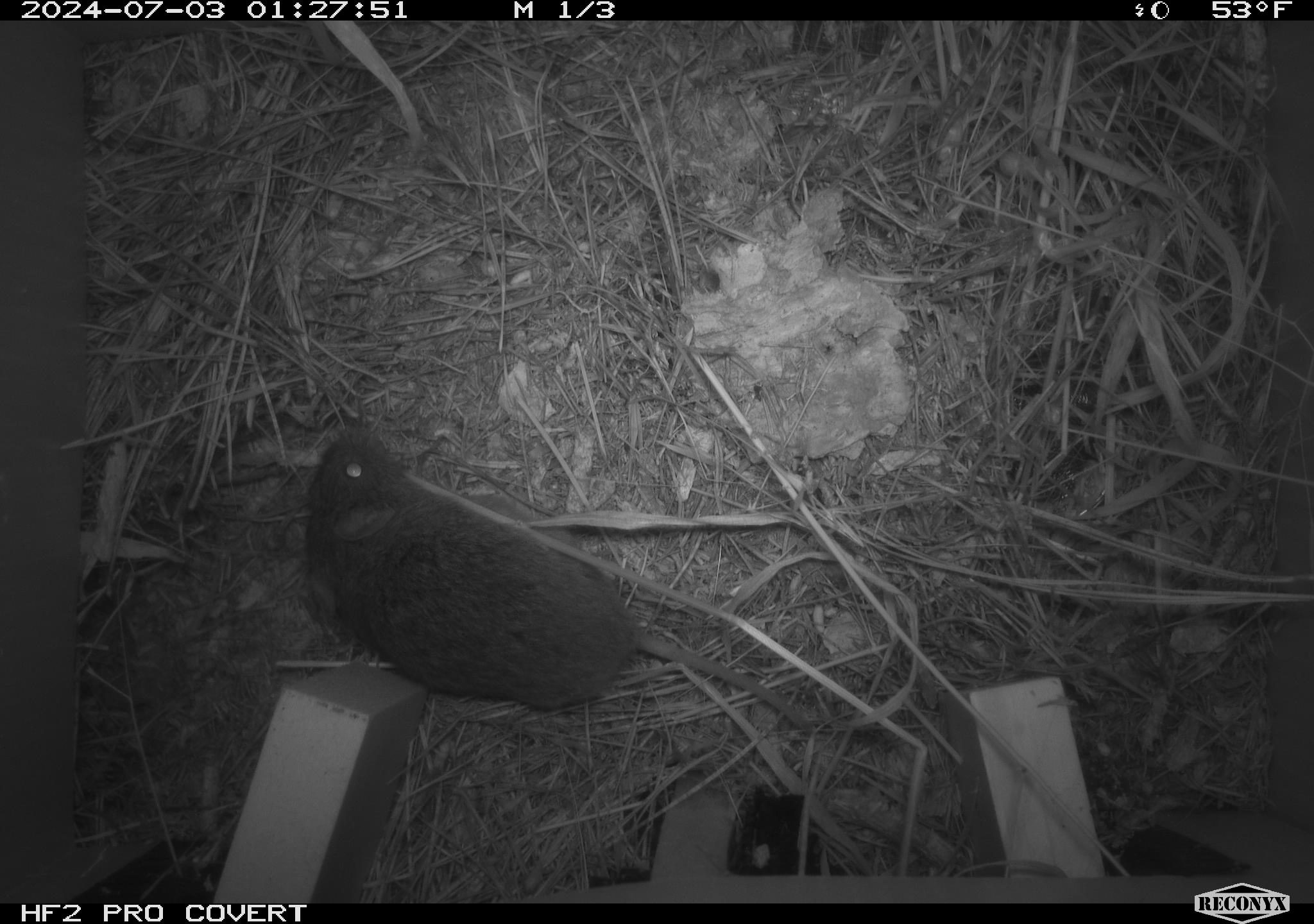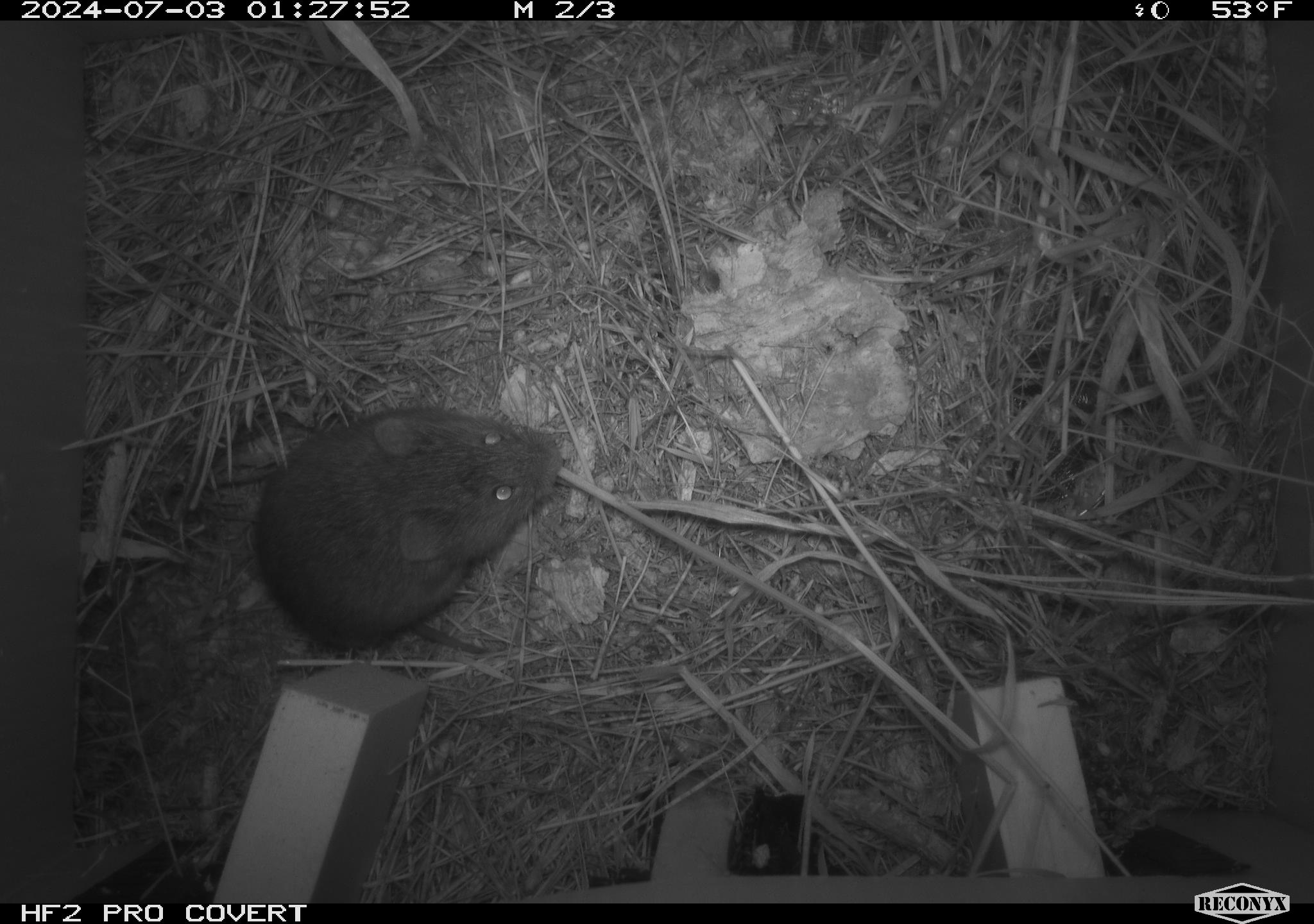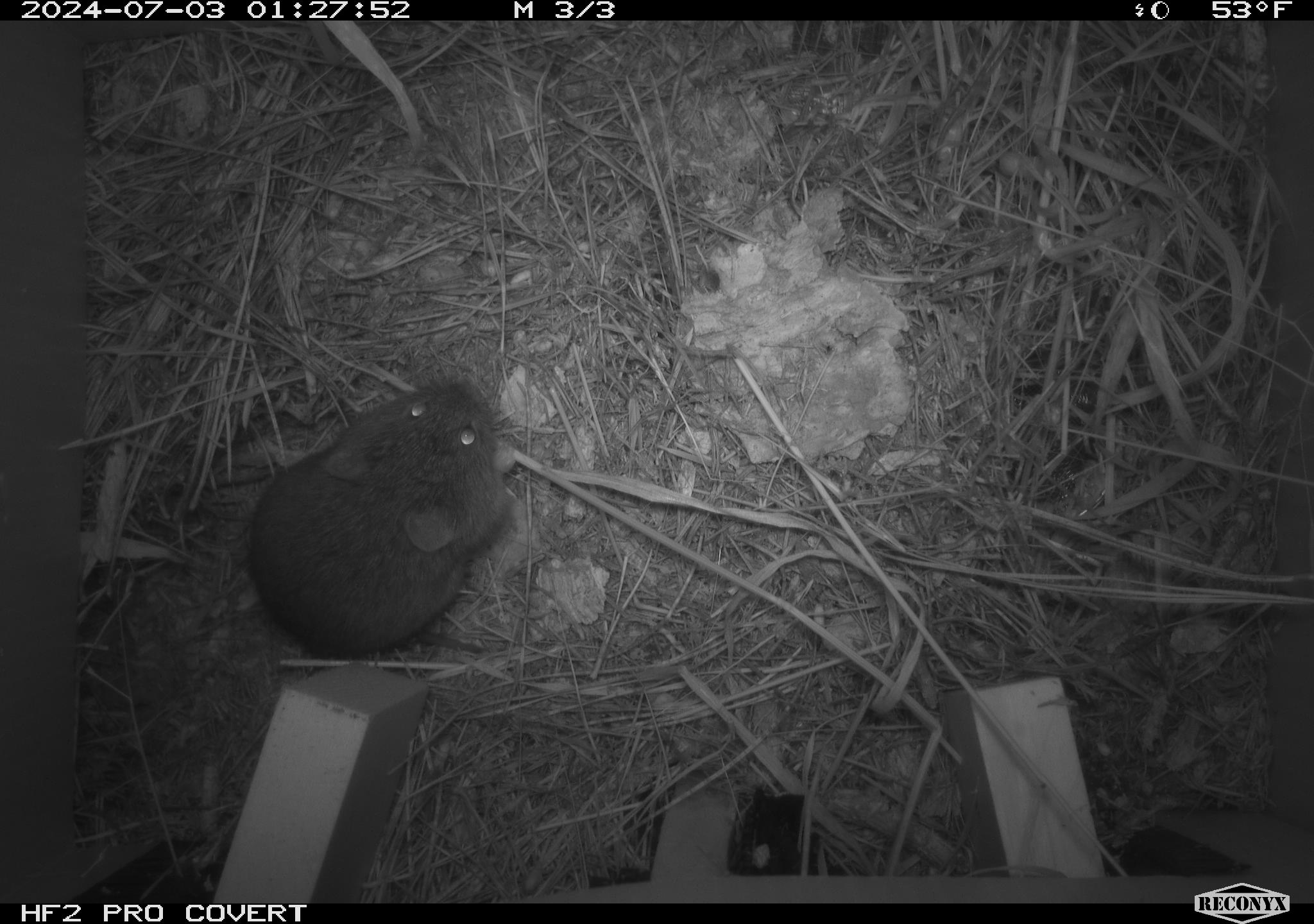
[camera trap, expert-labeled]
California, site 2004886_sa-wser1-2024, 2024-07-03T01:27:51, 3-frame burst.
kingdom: Animalia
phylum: Chordata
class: Mammalia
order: Rodentia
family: Cricetidae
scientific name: Arvicolinae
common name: voles, lemmings, and muskrats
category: arvicolinae subfamily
Arvicolinae subfamily (voles, lemmings, and muskrats) (Arvicolinae).